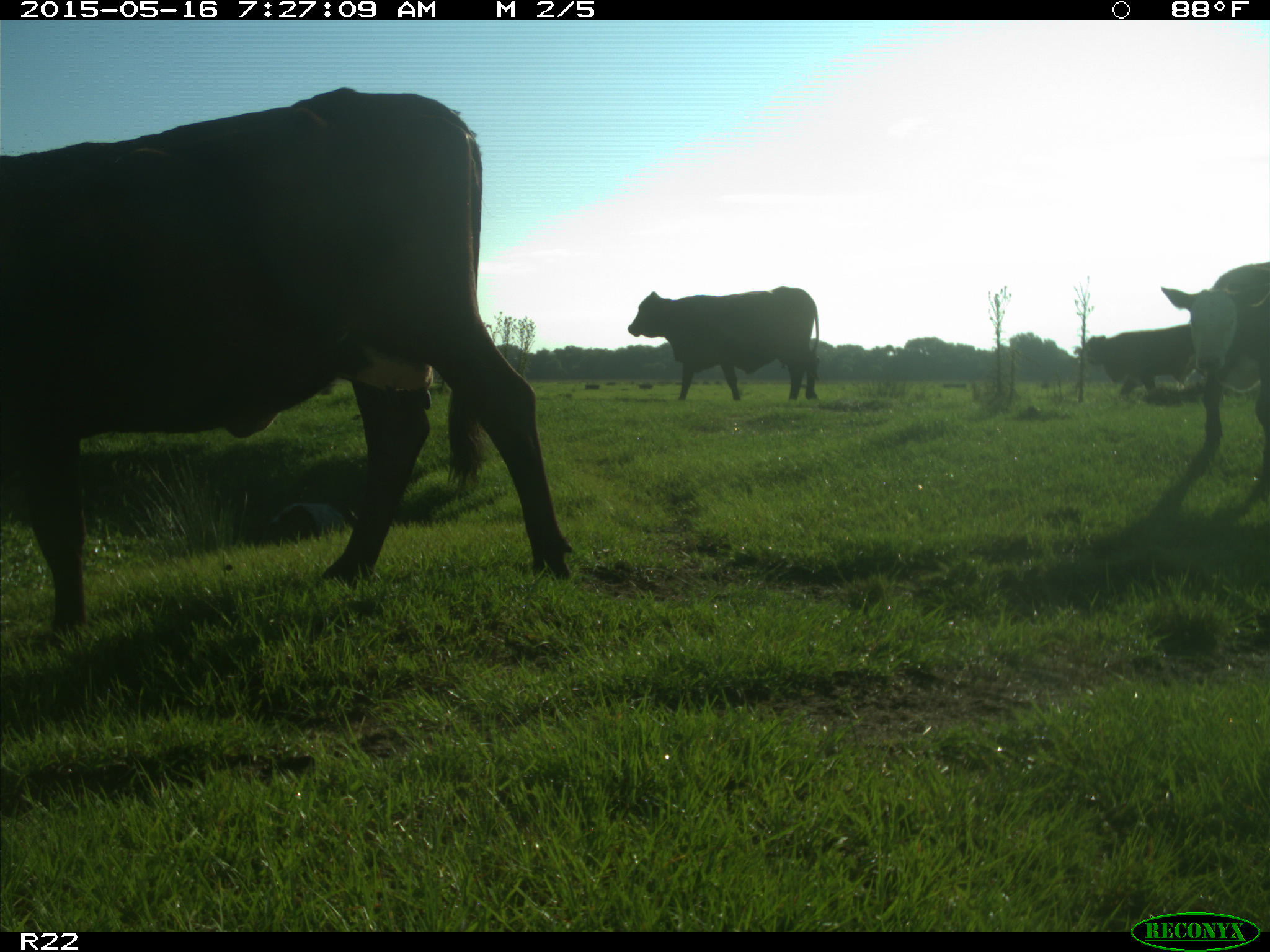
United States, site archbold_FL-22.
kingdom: Animalia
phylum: Chordata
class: Mammalia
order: Artiodactyla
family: Bovidae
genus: Bos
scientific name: Bos taurus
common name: domestic cow